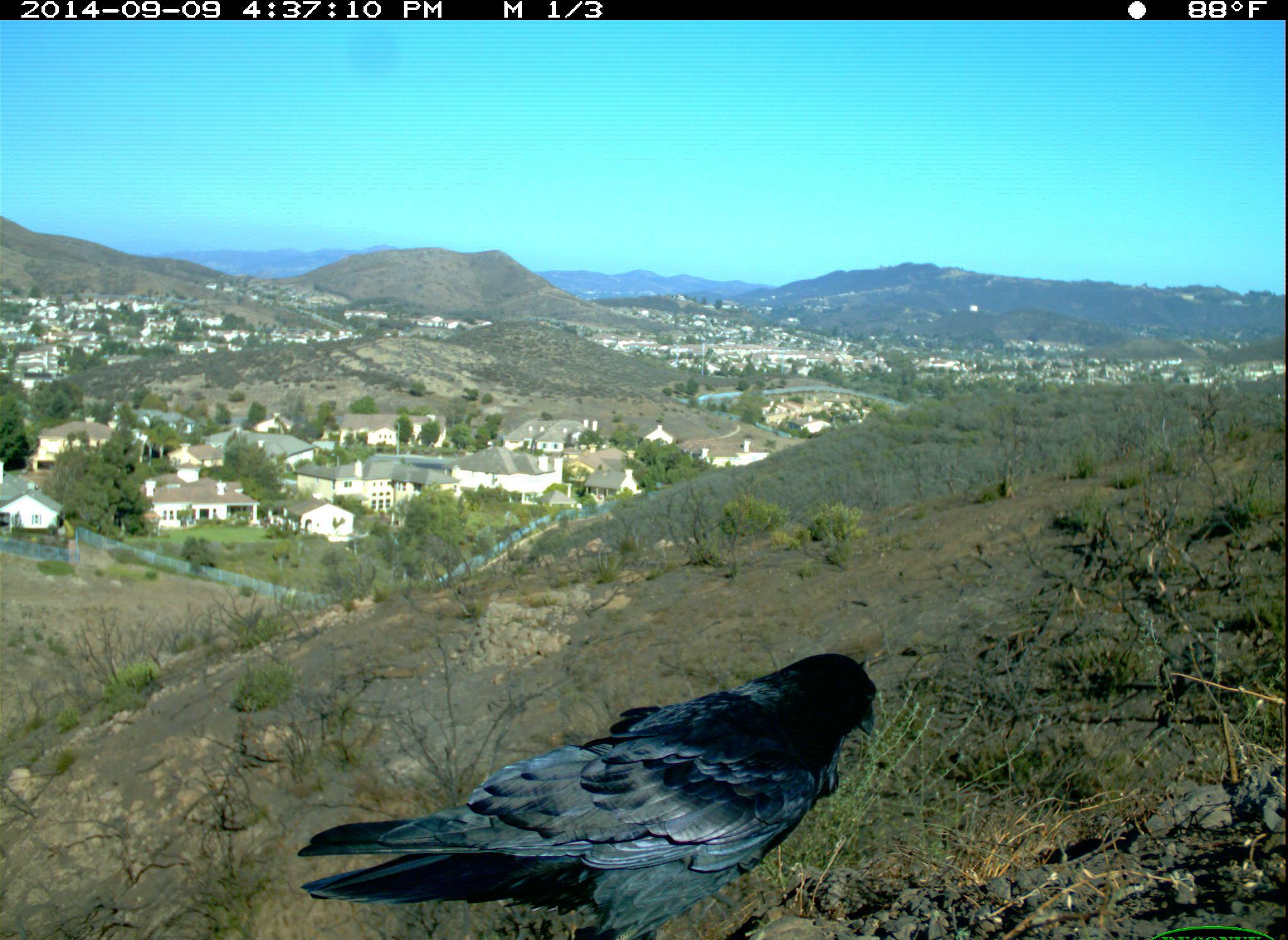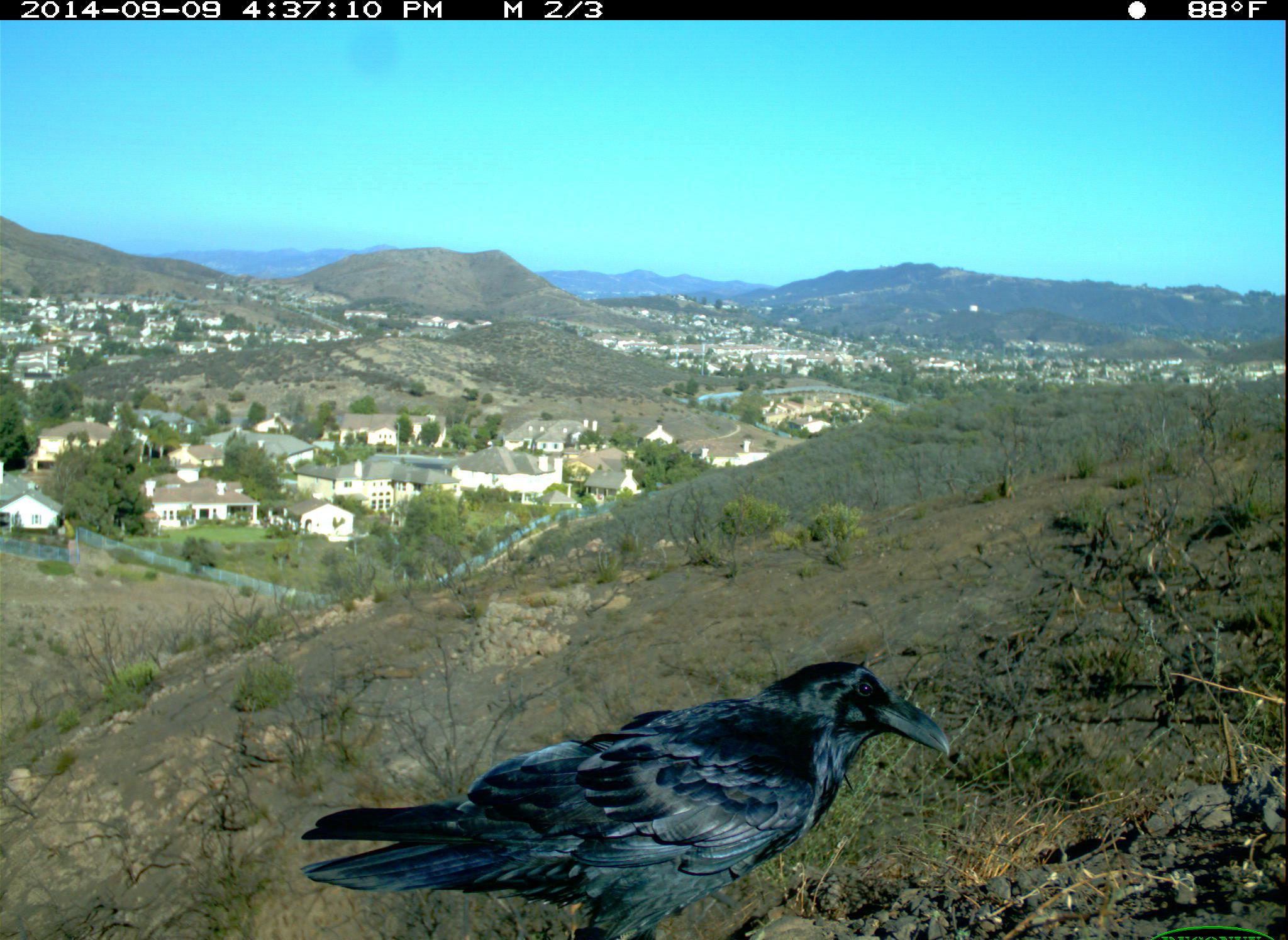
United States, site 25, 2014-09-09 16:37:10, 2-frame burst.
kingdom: Animalia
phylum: Chordata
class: Aves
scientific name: Aves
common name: bird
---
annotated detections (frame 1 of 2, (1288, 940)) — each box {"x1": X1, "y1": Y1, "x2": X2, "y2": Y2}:
bird: {"x1": 297, "y1": 650, "x2": 876, "y2": 940}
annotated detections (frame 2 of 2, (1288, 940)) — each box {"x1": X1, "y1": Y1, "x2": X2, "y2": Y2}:
bird: {"x1": 299, "y1": 661, "x2": 949, "y2": 940}